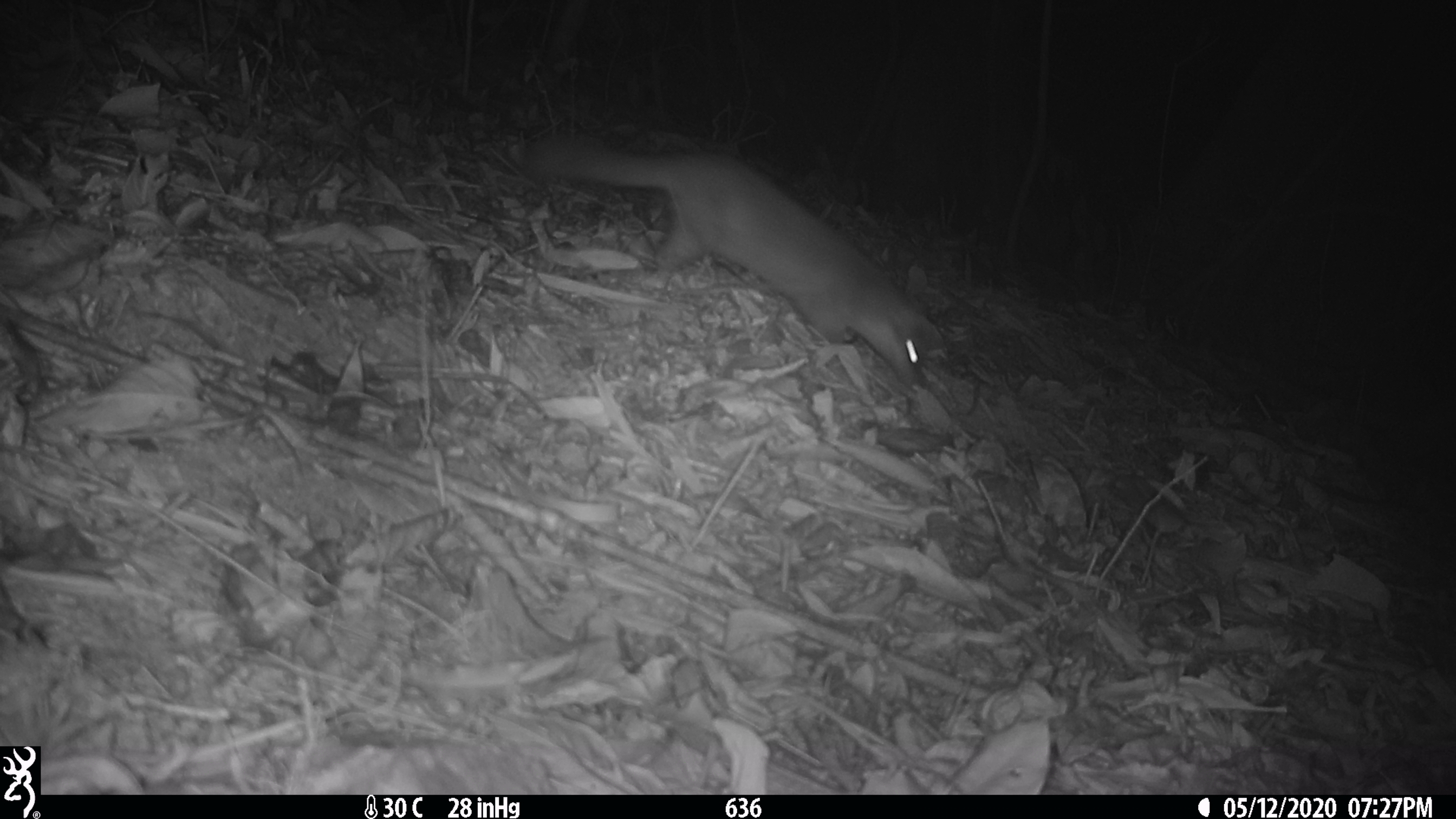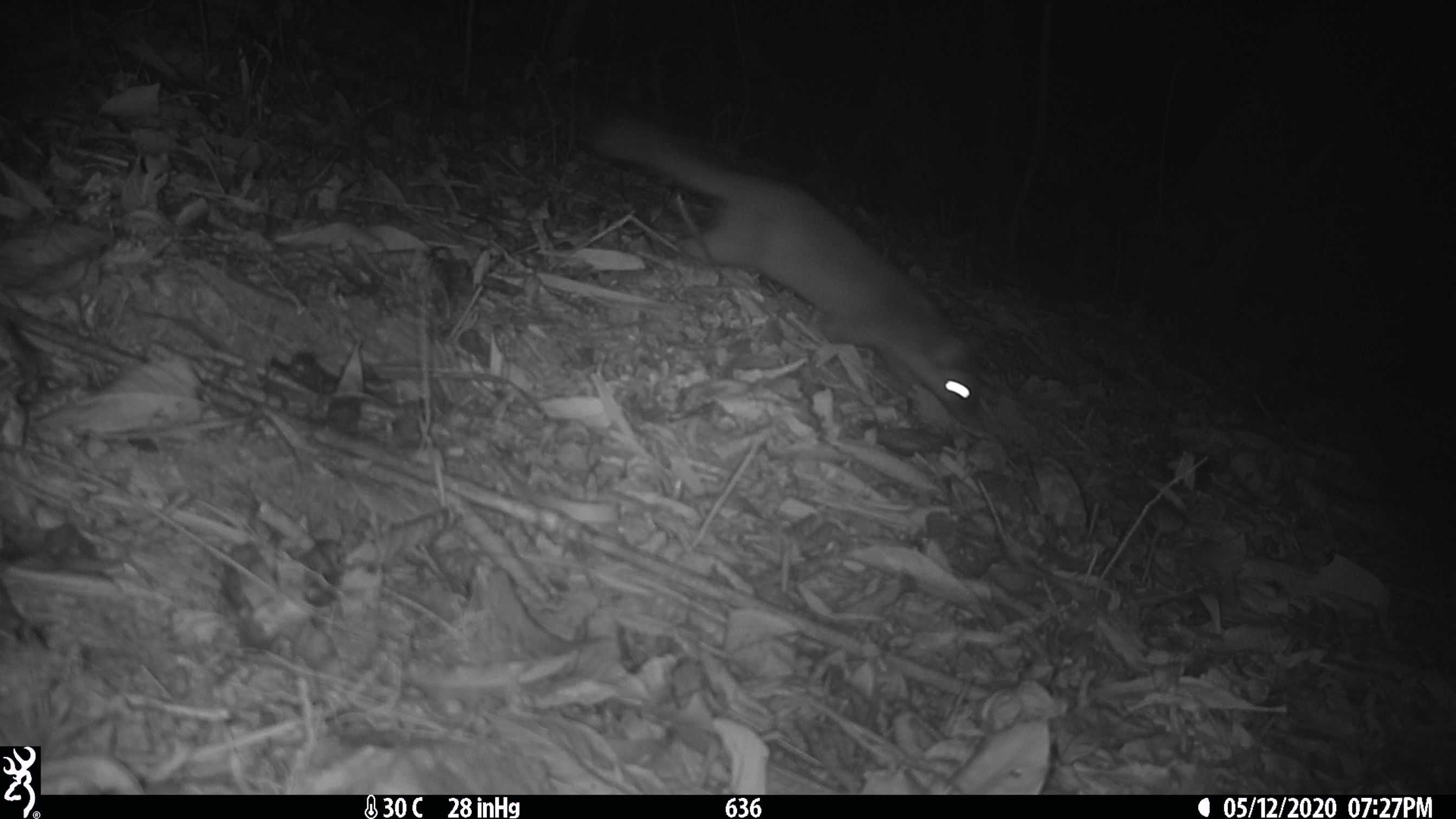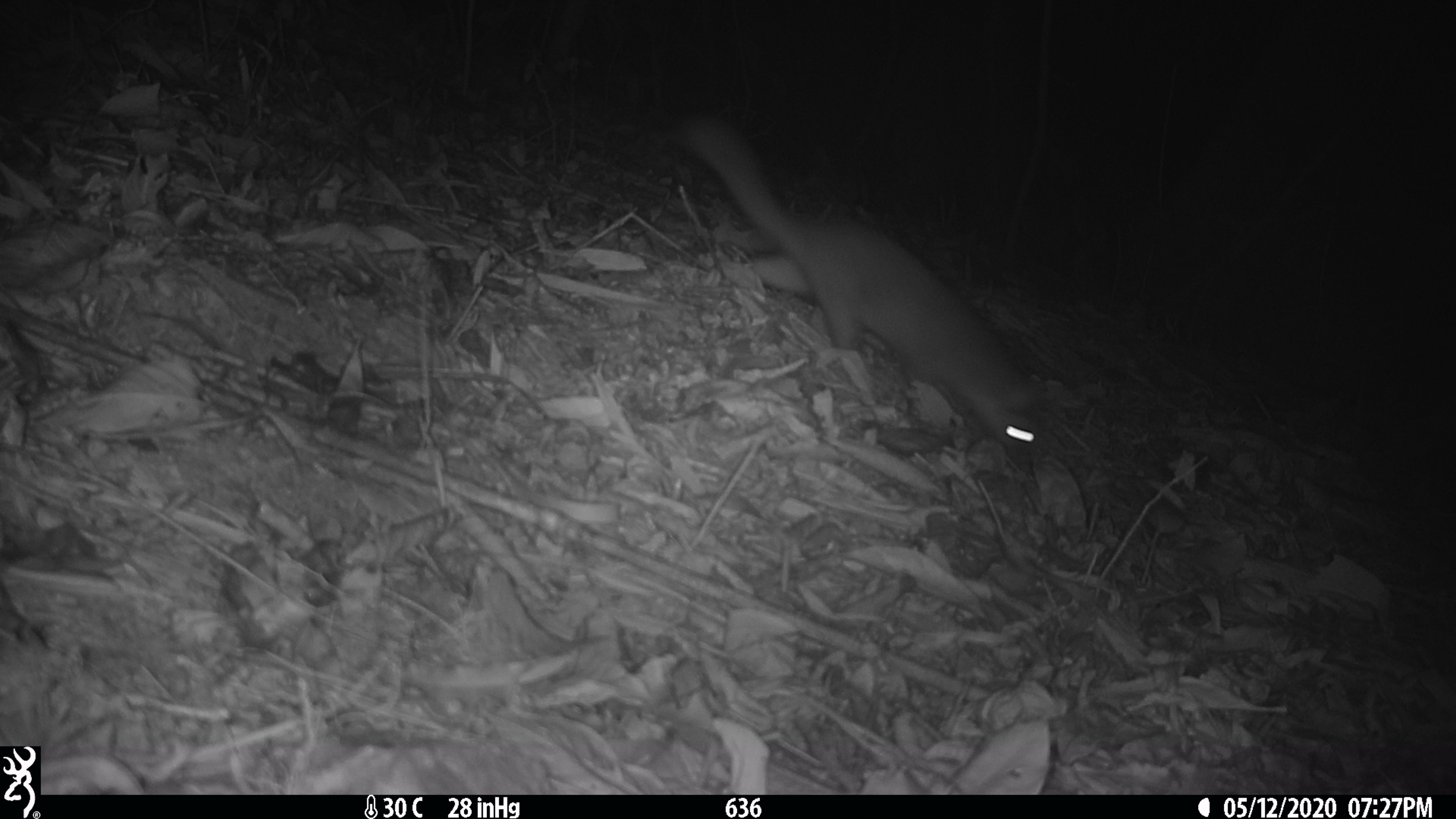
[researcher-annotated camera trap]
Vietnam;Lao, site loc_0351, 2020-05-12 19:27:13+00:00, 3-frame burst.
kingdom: Animalia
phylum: Chordata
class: Mammalia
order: Carnivora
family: Mustelidae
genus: Melogale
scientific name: Melogale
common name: ferret badger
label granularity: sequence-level